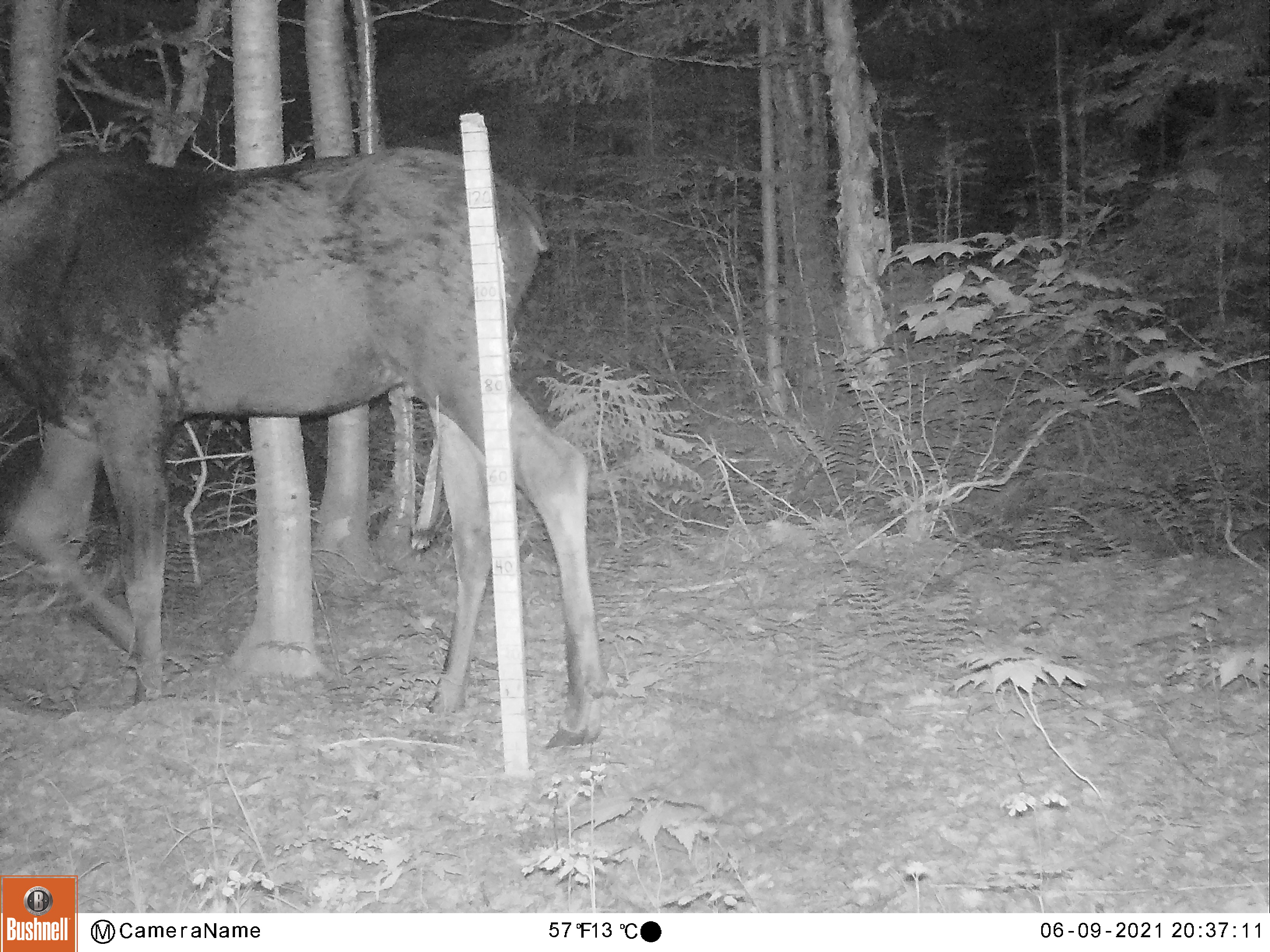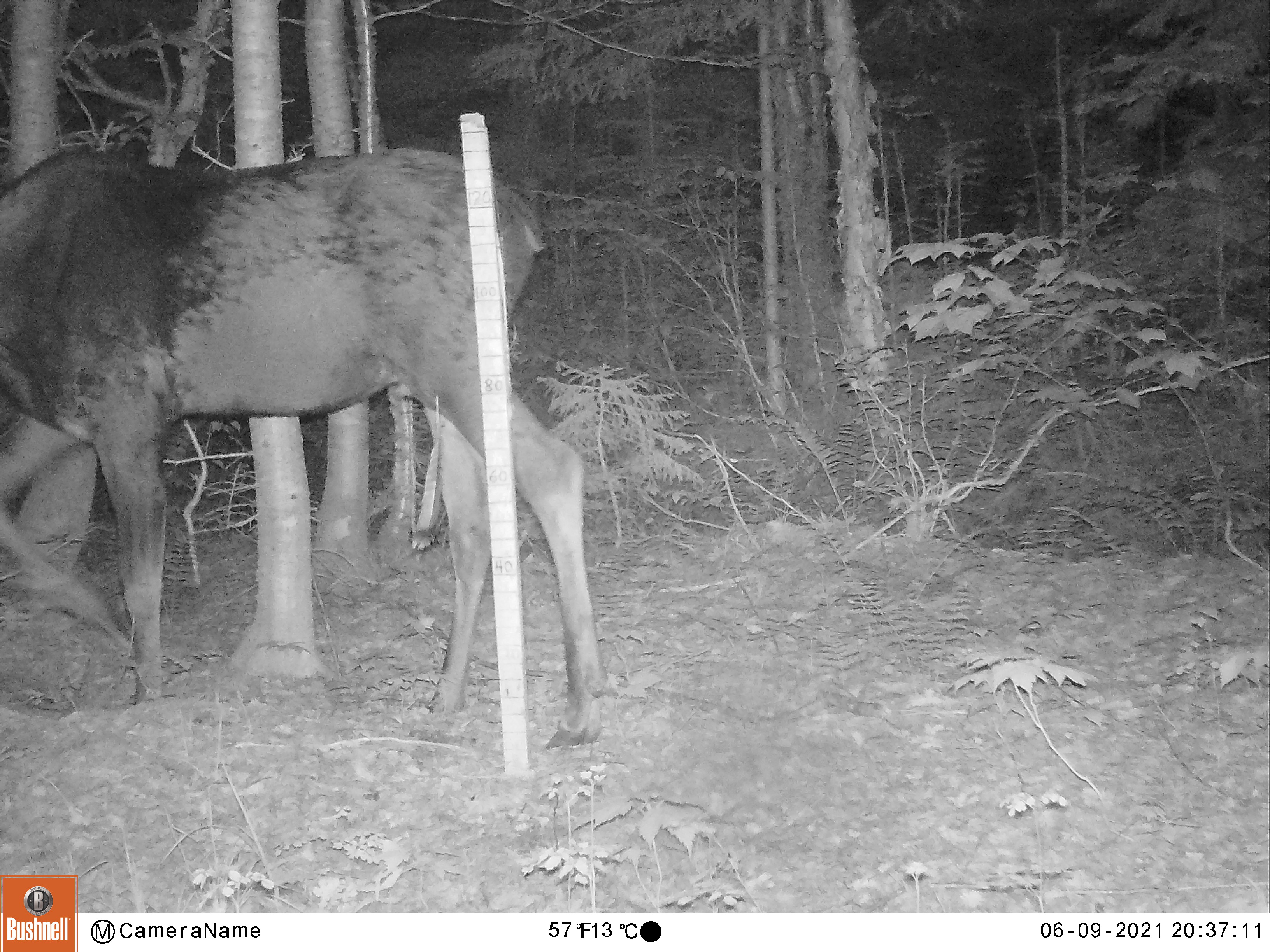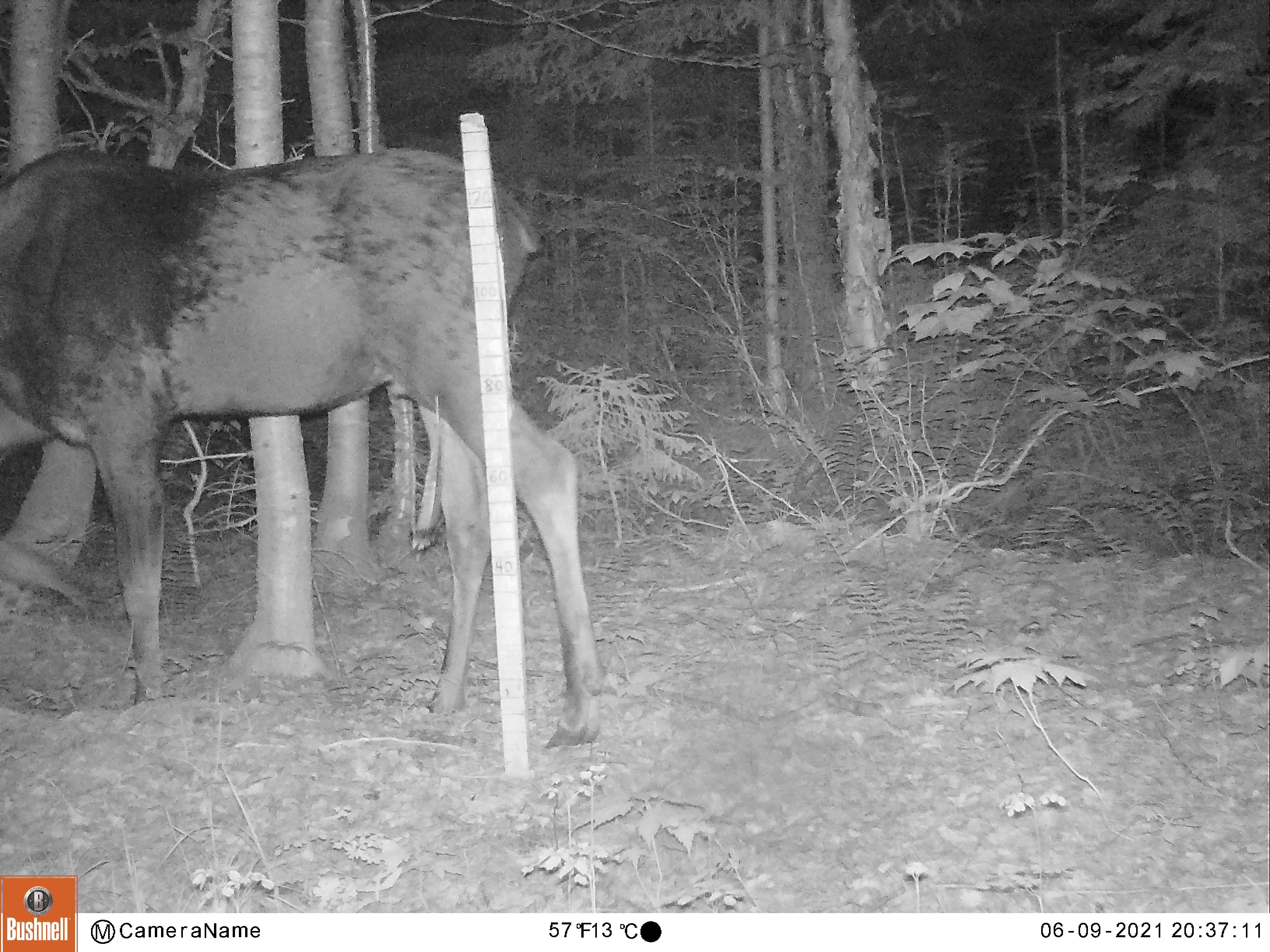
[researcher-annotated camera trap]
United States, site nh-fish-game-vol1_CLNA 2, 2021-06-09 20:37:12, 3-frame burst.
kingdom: Animalia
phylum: Chordata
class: Mammalia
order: Artiodactyla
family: Cervidae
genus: Alces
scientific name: Alces alces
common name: moose